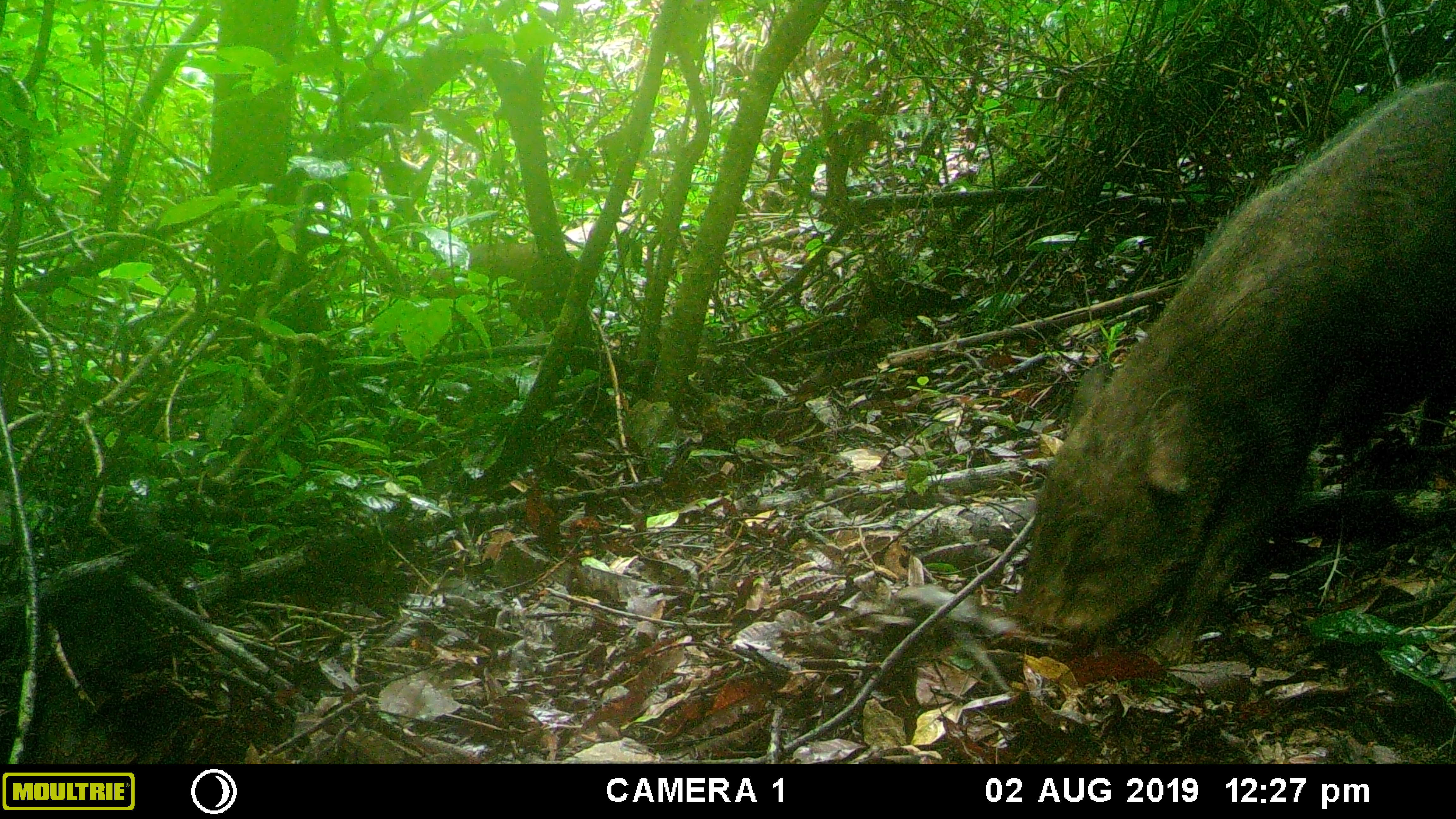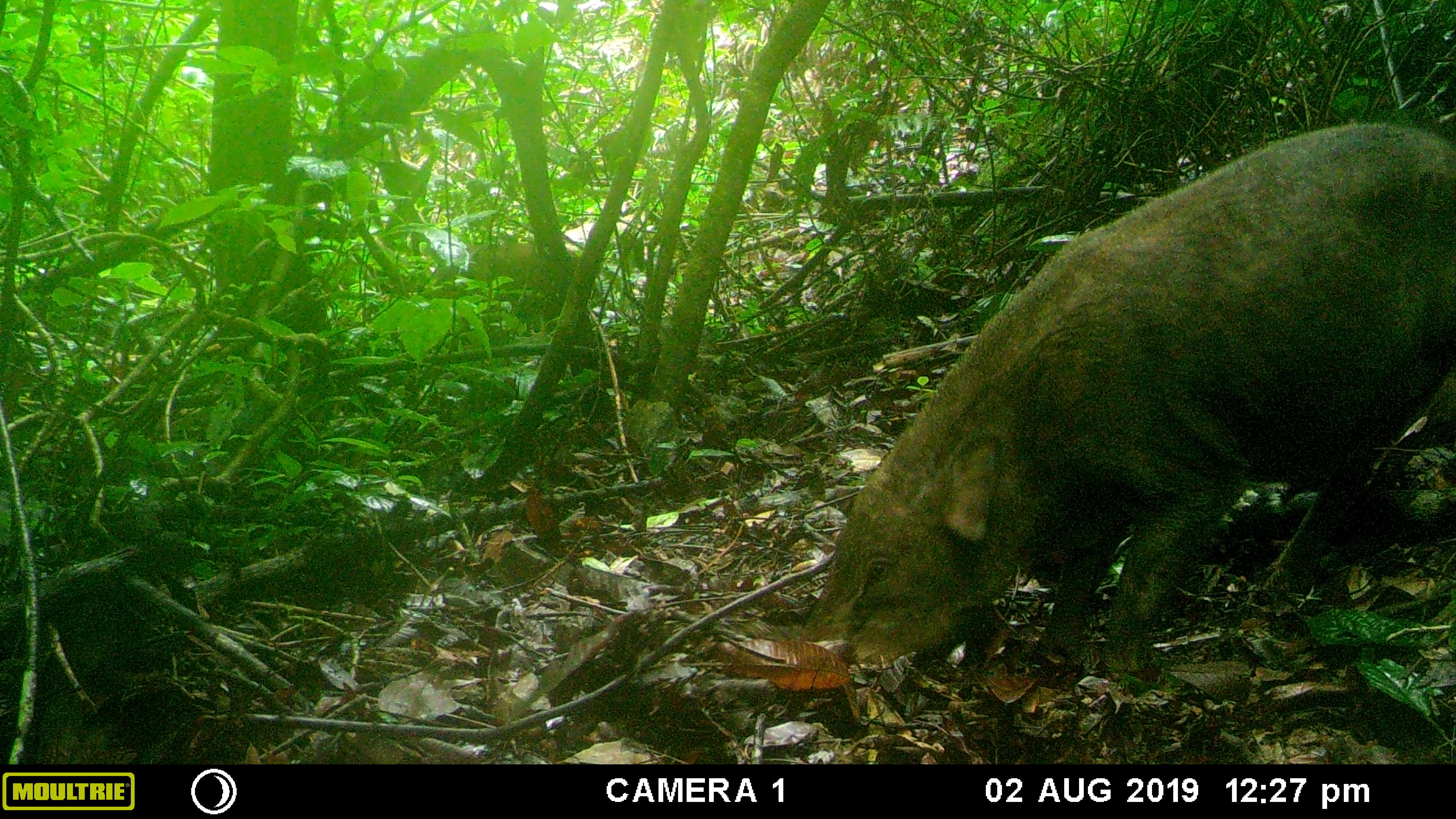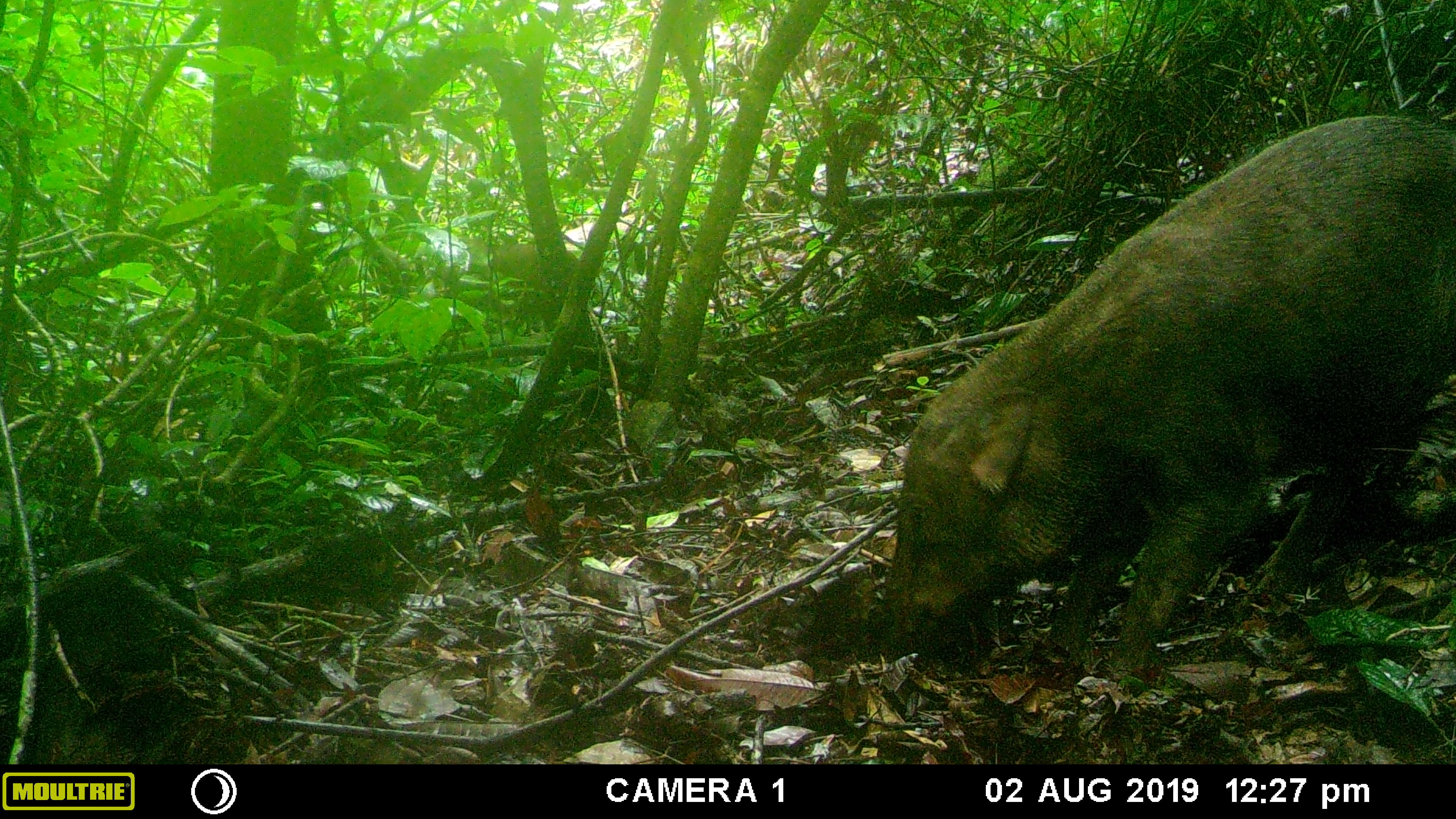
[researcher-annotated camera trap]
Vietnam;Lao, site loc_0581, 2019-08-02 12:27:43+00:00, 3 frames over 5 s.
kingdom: Animalia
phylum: Chordata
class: Mammalia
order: Artiodactyla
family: Suidae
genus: Sus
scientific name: Sus scrofa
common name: eurasian wild pig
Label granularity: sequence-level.